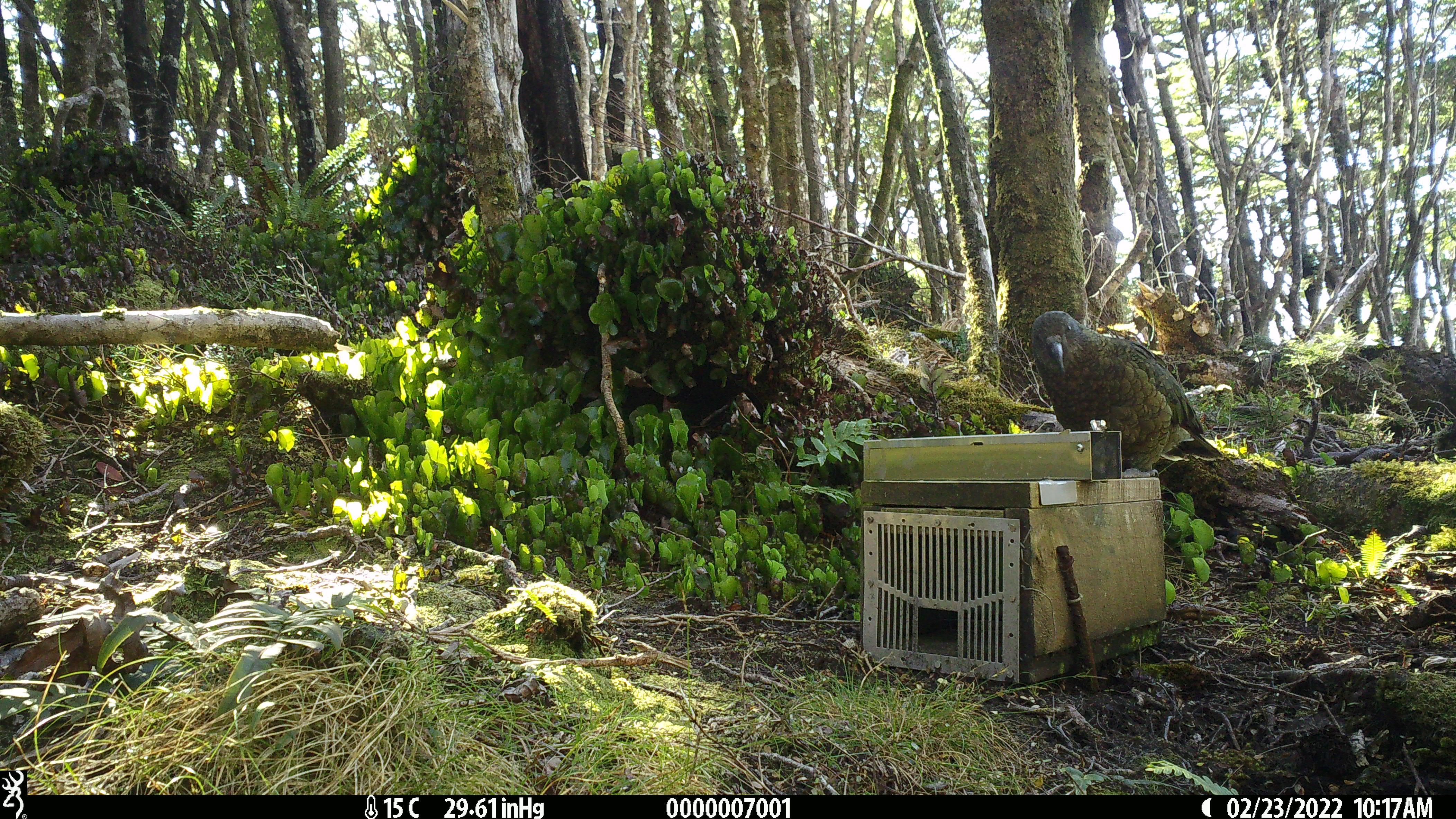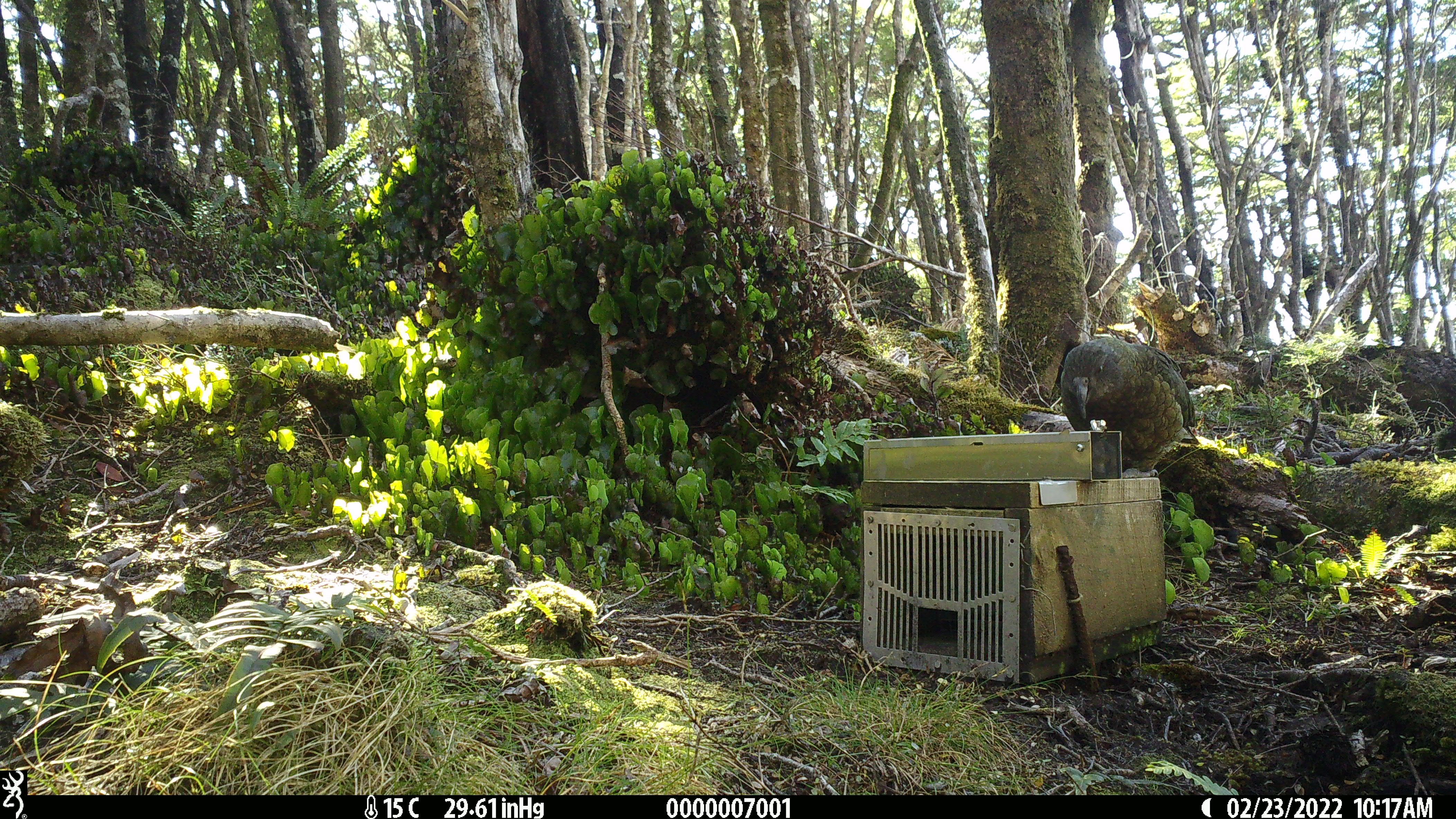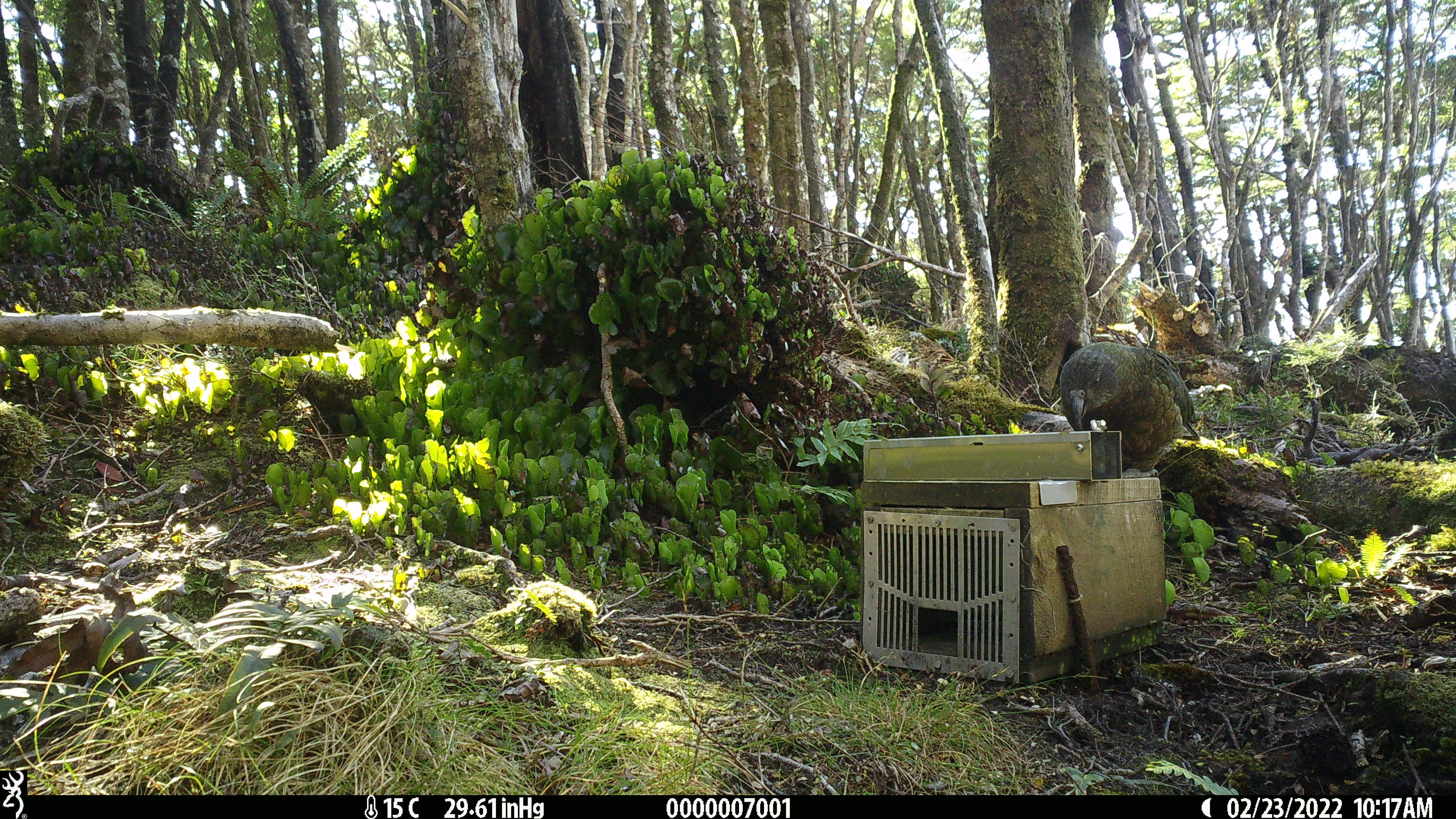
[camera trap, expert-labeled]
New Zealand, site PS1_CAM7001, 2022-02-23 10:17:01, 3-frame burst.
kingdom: Animalia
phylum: Chordata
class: Aves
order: Psittaciformes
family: Strigopidae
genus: Nestor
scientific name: Nestor notabilis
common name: kea